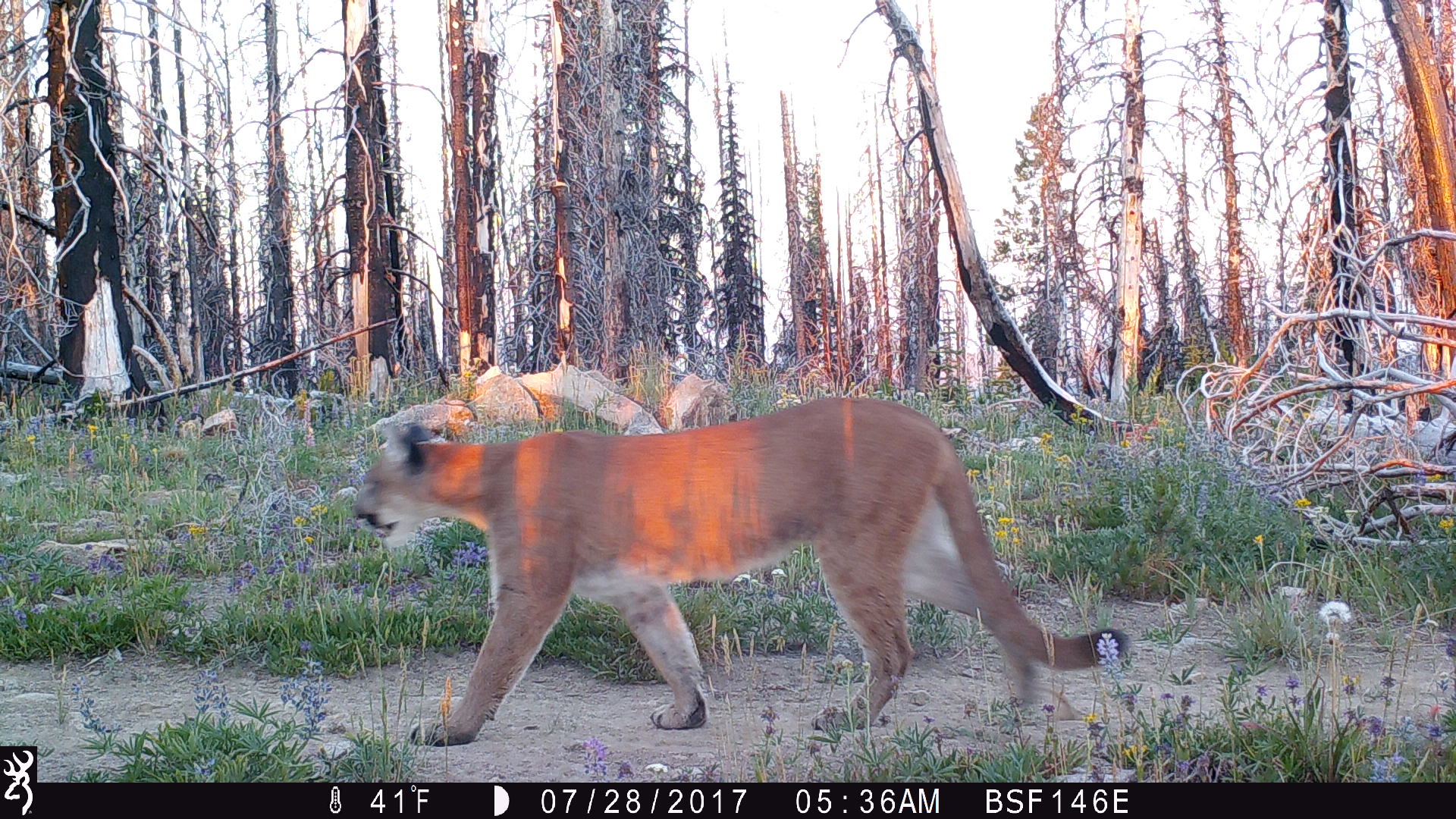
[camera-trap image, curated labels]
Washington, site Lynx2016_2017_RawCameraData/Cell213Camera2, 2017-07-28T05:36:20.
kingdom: Animalia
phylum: Chordata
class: Mammalia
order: Carnivora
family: Felidae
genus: Puma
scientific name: Puma concolor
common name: mountain lion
Puma concolor (mountain lion). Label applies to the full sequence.